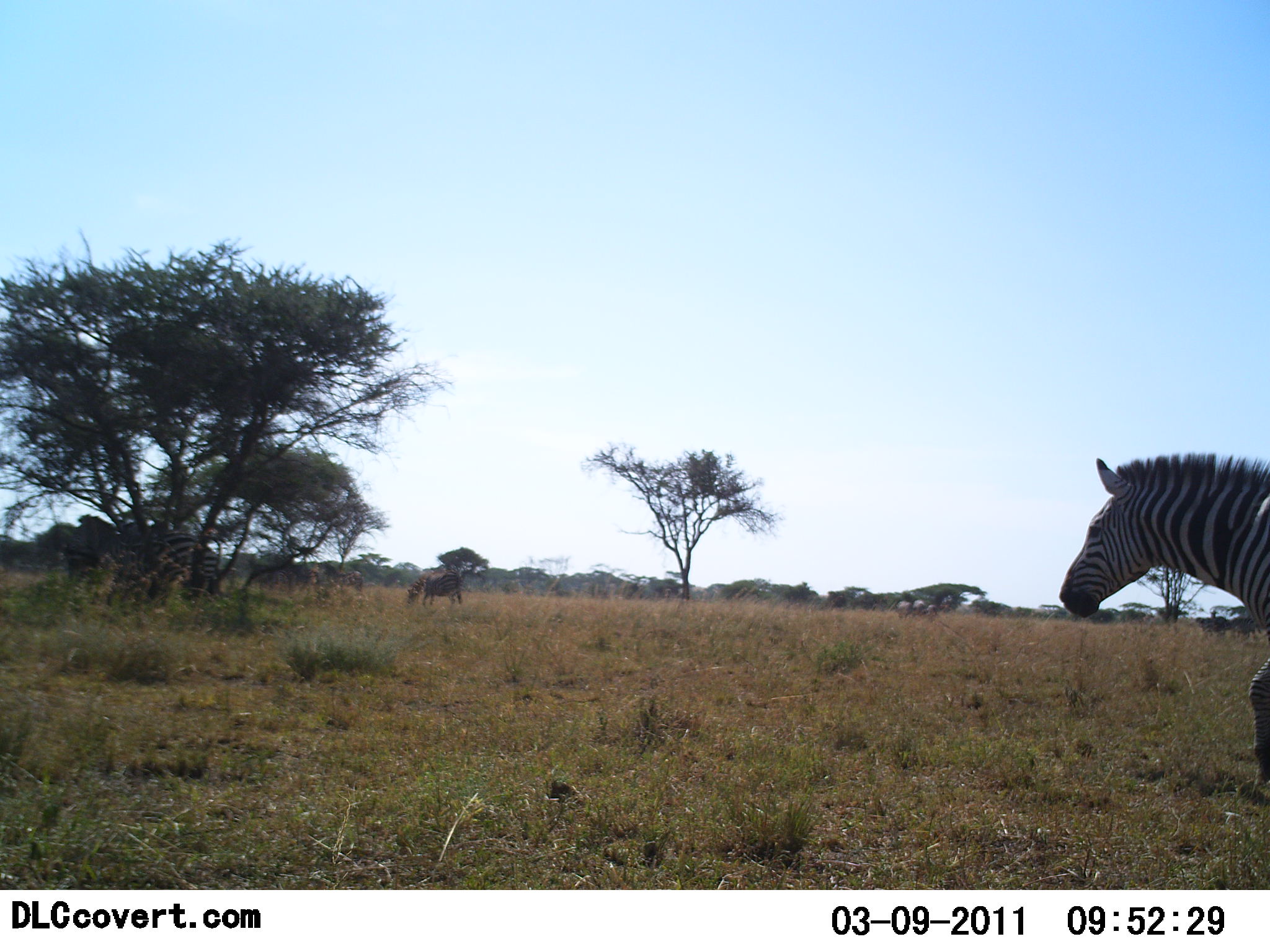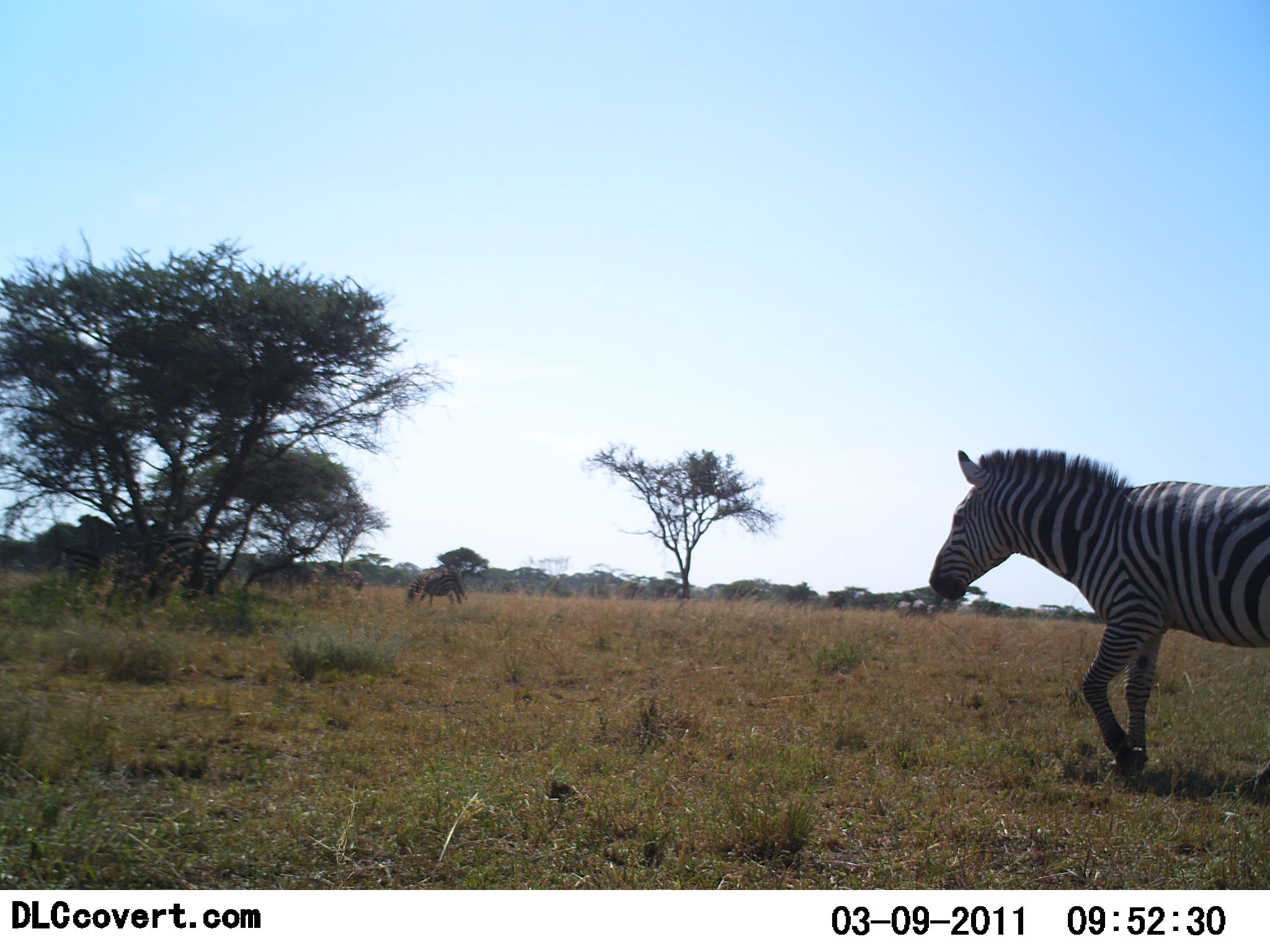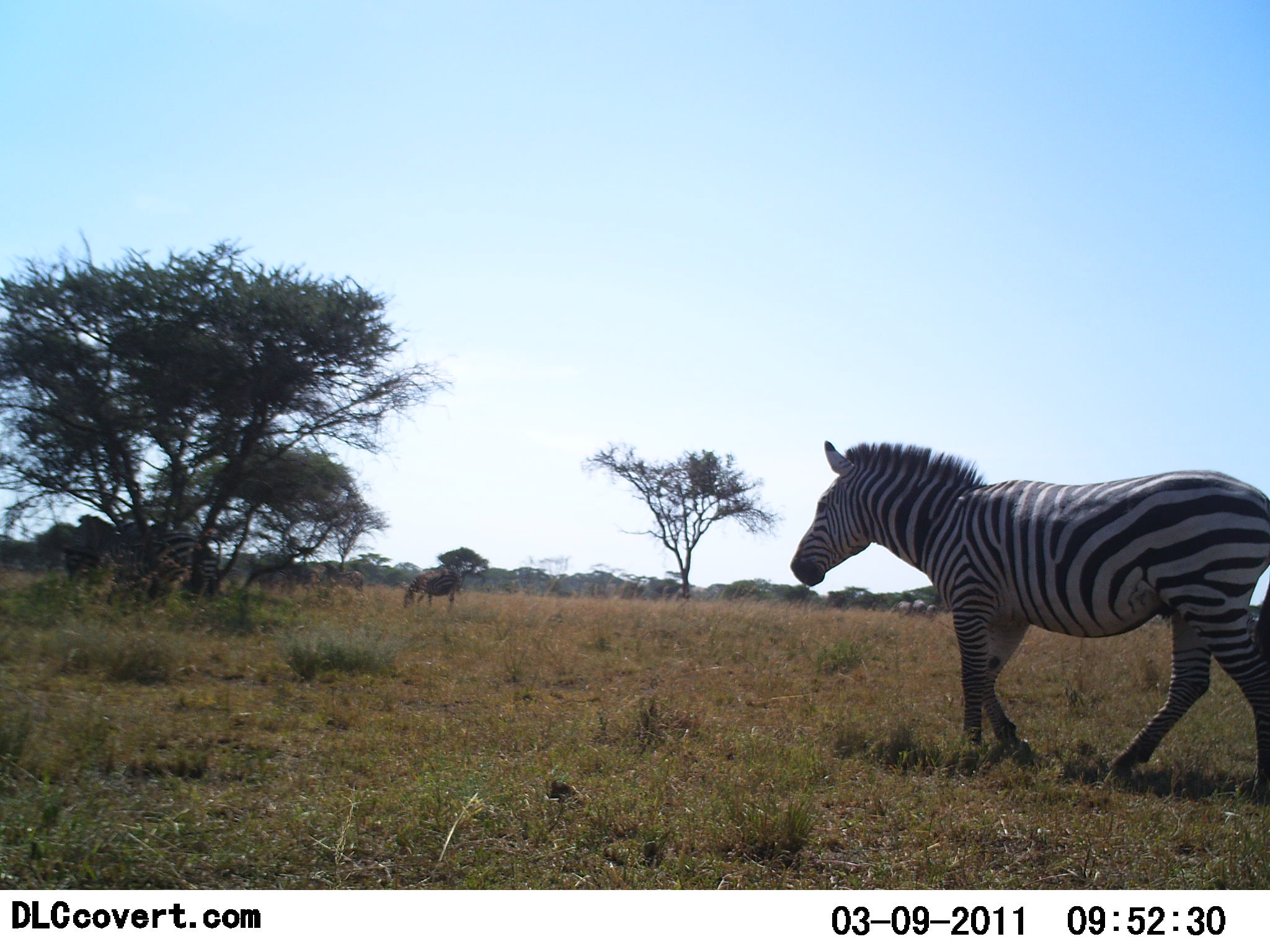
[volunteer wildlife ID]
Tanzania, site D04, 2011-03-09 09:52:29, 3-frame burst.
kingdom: Animalia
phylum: Chordata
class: Mammalia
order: Perissodactyla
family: Equidae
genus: Equus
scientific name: Equus quagga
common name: plains zebra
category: zebra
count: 2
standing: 44%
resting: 0%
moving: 94%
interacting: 0%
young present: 0%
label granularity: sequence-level